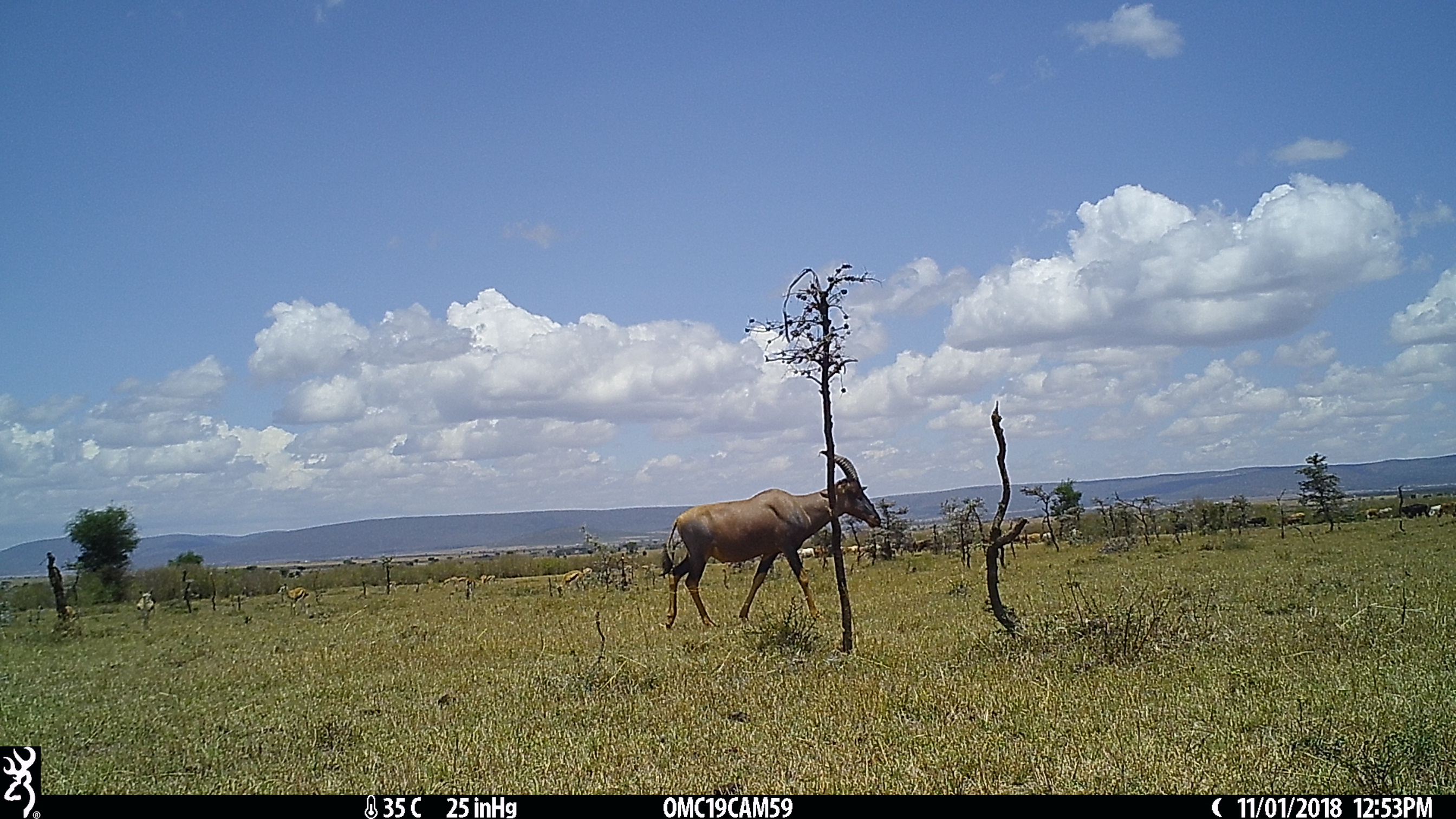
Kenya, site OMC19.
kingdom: Animalia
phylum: Chordata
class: Mammalia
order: Artiodactyla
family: Bovidae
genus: Damaliscus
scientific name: Damaliscus lunatus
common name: topi